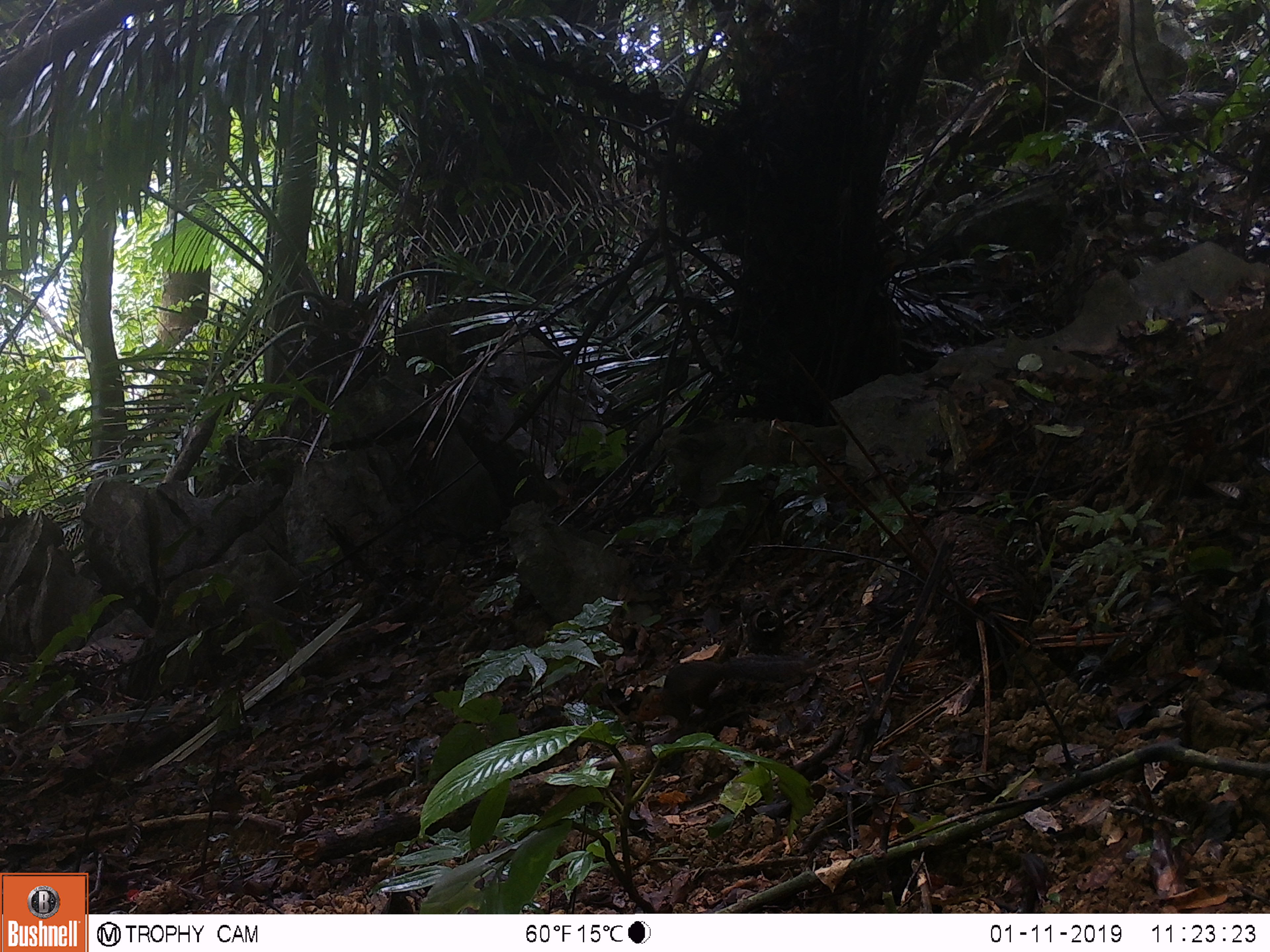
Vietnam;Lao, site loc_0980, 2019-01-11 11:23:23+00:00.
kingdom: Animalia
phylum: Chordata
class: Mammalia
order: Rodentia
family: Sciuridae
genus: Dremomys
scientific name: Dremomys rufigenis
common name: red-cheeked squirrel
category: red cheeked squirrel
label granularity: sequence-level